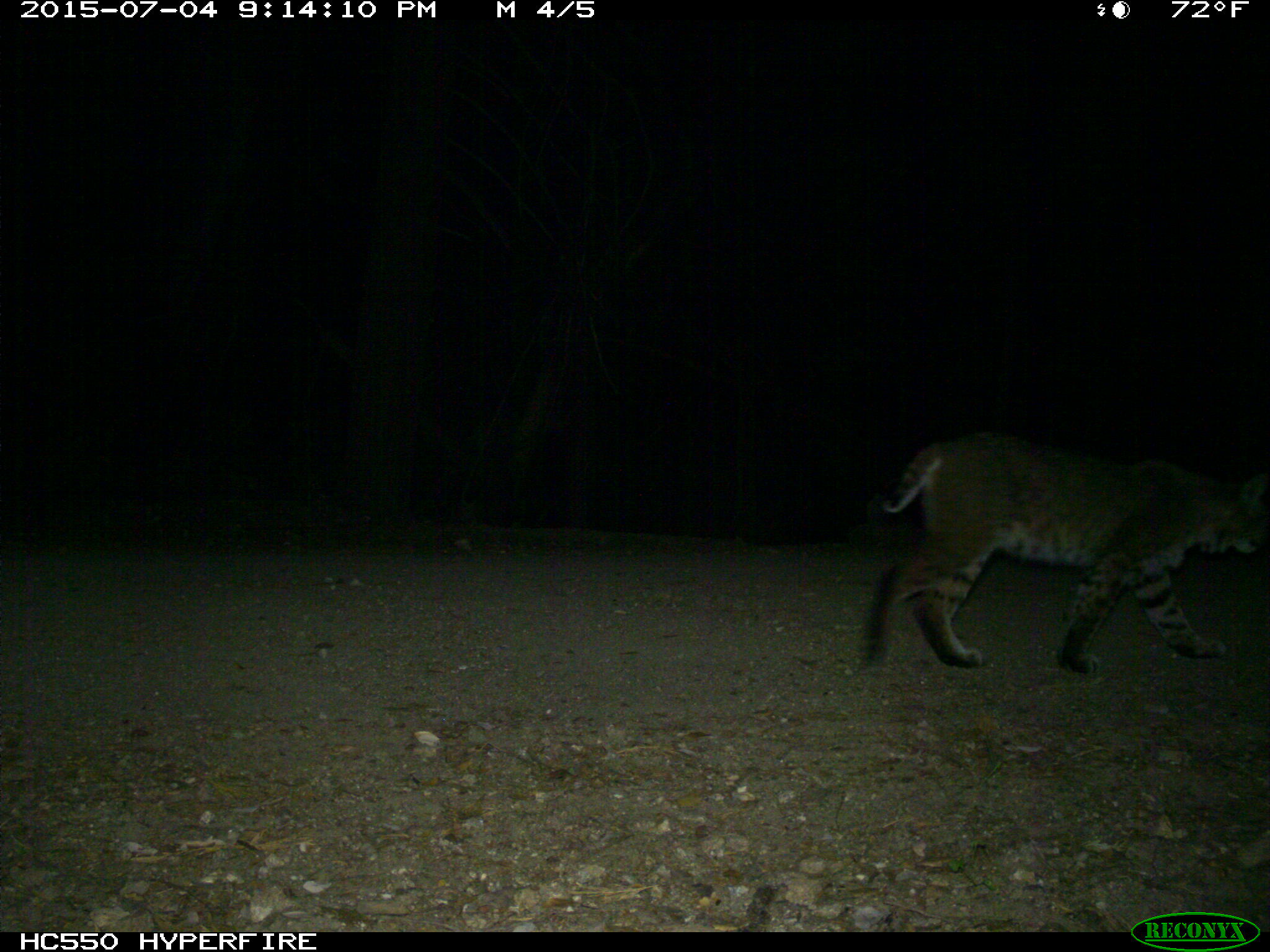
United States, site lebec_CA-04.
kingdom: Animalia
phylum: Chordata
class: Mammalia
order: Carnivora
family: Felidae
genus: Lynx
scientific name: Lynx rufus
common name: bobcat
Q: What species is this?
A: Lynx rufus (bobcat).